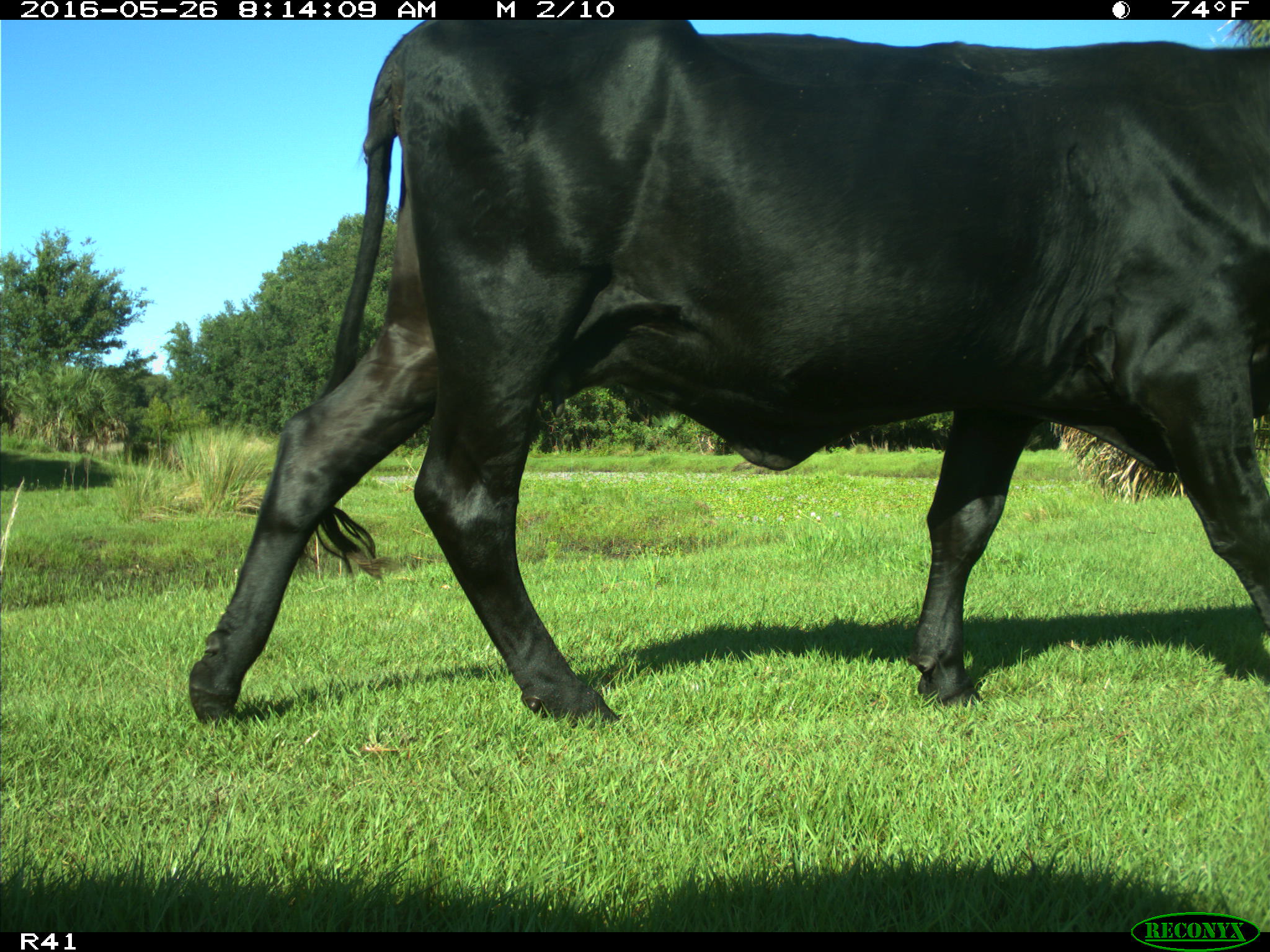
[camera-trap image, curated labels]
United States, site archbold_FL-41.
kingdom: Animalia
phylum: Chordata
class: Mammalia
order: Artiodactyla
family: Bovidae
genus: Bos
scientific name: Bos taurus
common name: domestic cow